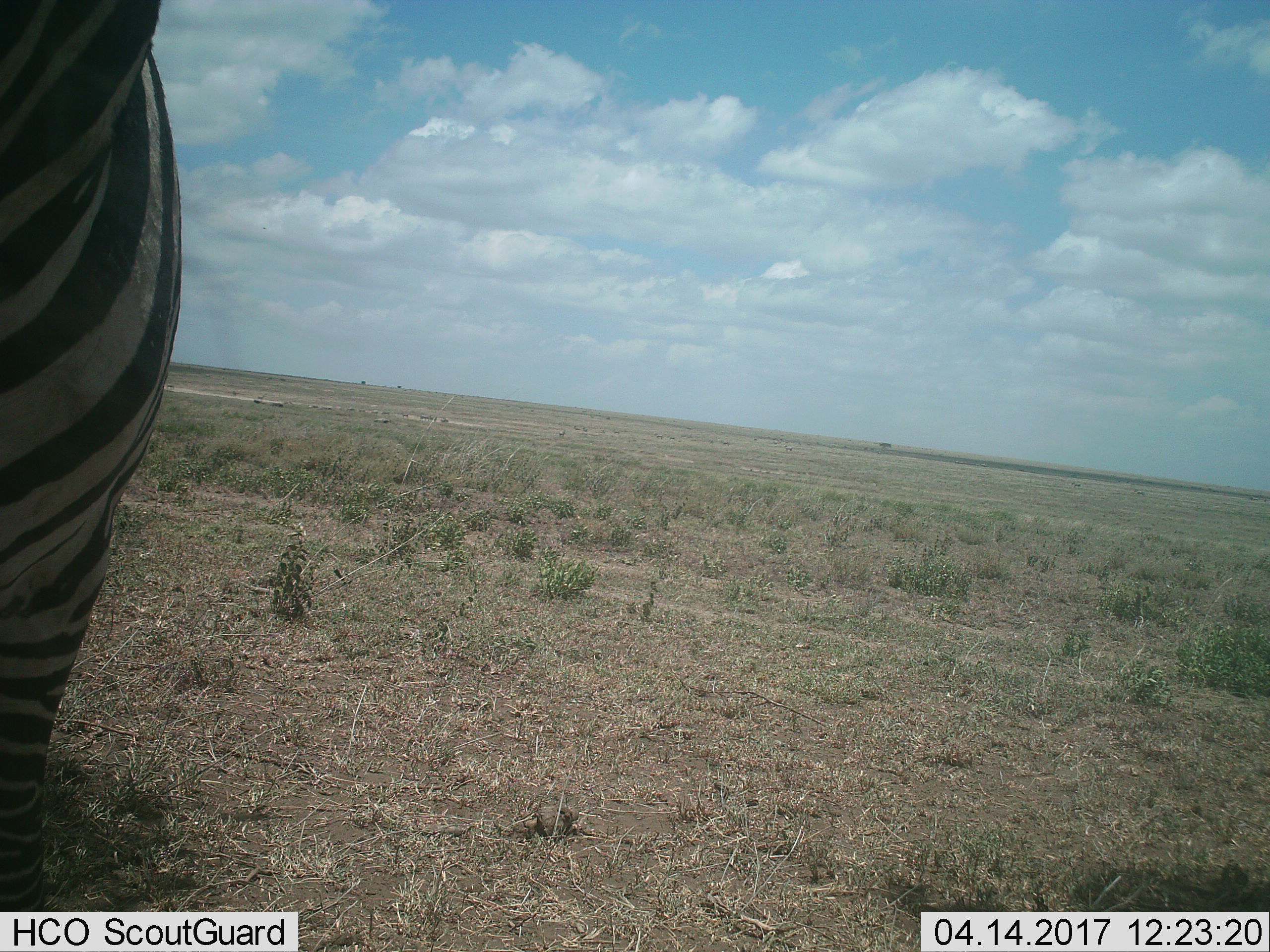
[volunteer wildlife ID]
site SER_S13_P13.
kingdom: Animalia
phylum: Chordata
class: Mammalia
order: Perissodactyla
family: Equidae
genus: Equus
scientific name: Equus quagga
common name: plains zebra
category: zebraplains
Zebraplains (plains zebra) (Equus quagga), count 1. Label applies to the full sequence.